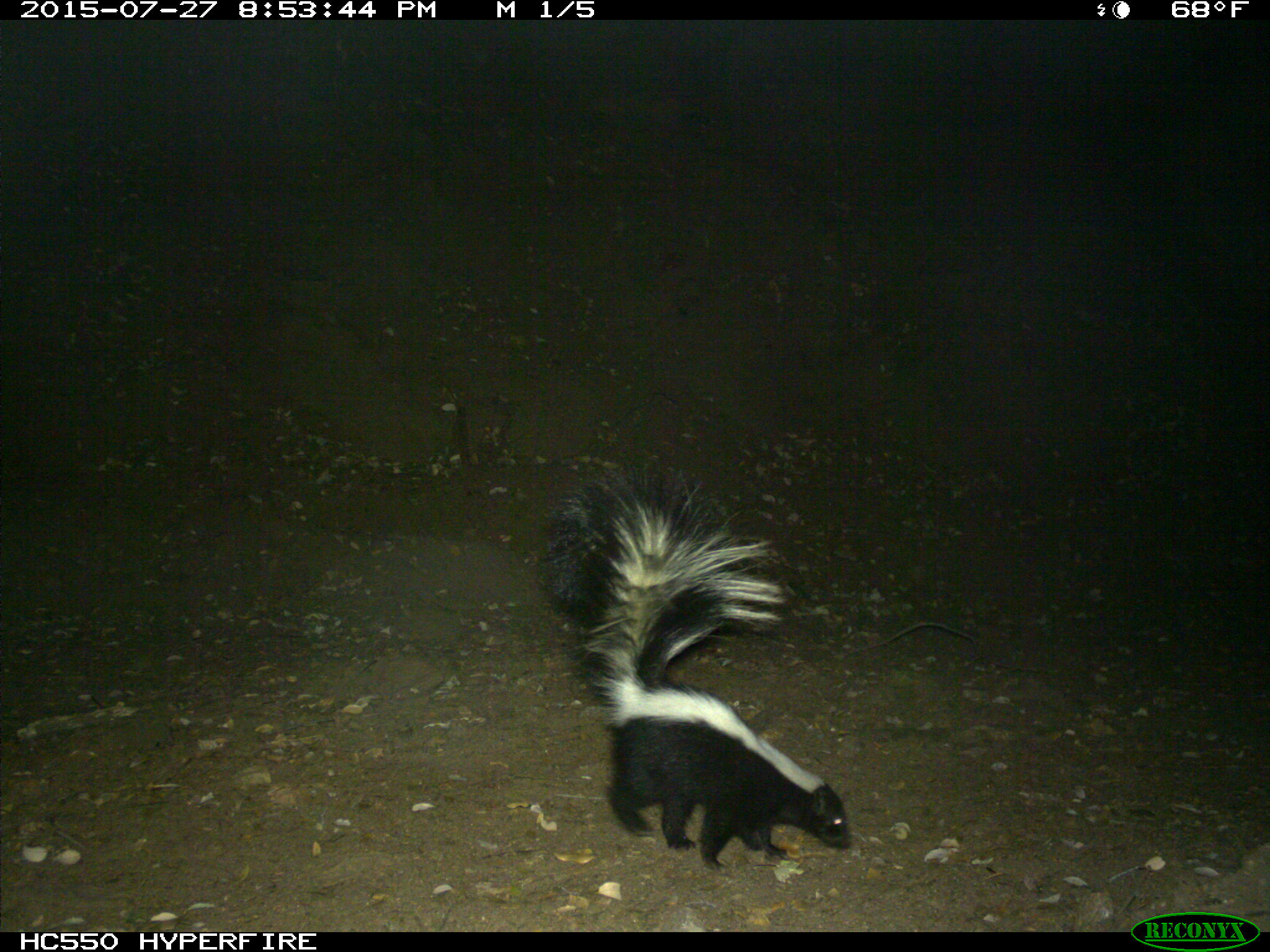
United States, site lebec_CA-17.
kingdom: Animalia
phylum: Chordata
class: Mammalia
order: Carnivora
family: Mephitidae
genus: Mephitis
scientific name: Mephitis mephitis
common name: striped skunk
Mephitis mephitis (striped skunk).